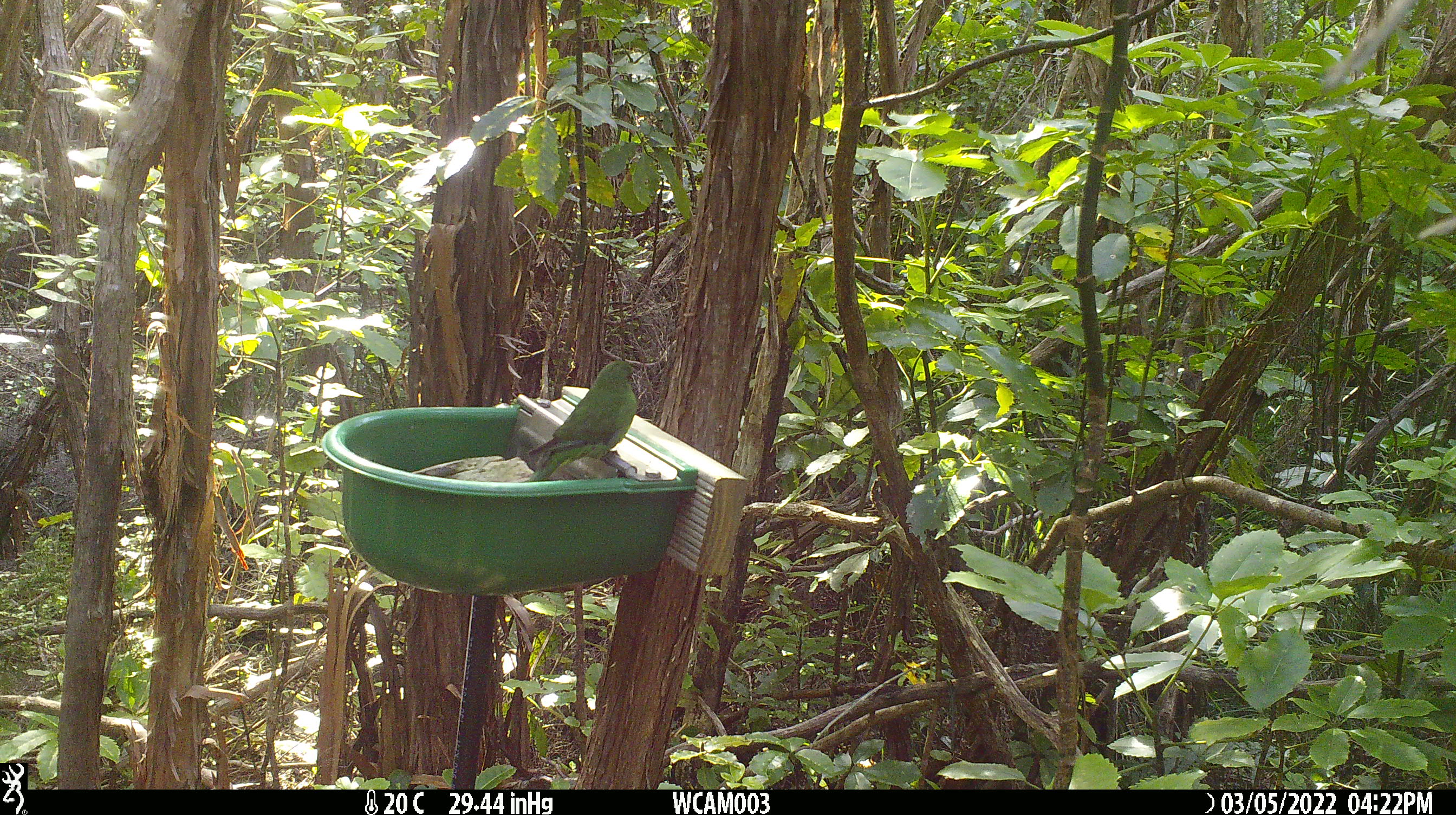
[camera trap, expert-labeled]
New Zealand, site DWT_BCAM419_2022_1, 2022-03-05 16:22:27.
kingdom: Animalia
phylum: Chordata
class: Aves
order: Psittaciformes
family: Psittaculidae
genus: Cyanoramphus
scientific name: Cyanoramphus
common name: parakeet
Parakeet (Cyanoramphus).